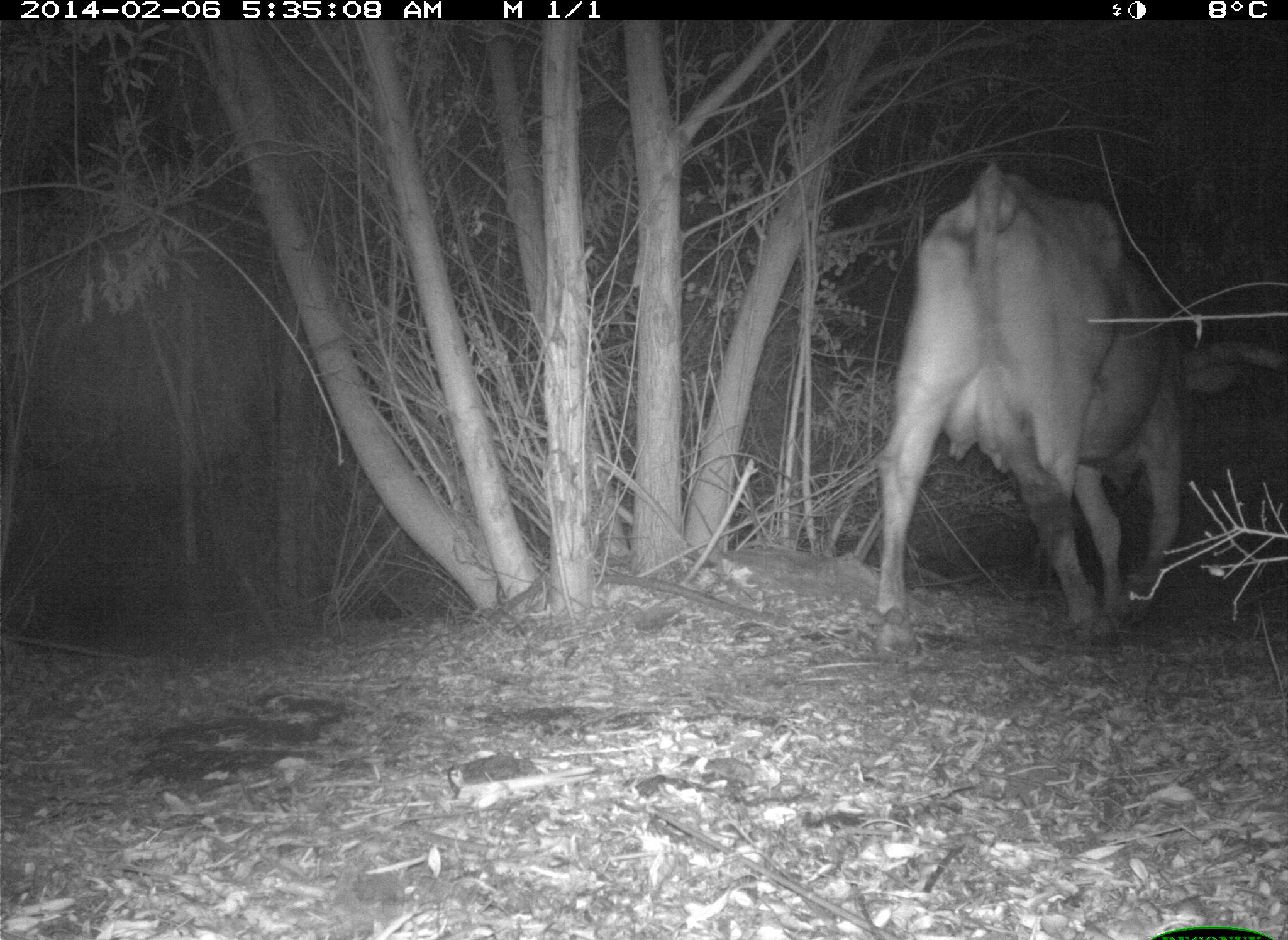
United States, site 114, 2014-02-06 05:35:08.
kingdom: Animalia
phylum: Chordata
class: Mammalia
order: Artiodactyla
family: Bovidae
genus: Bos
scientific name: Bos taurus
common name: cow